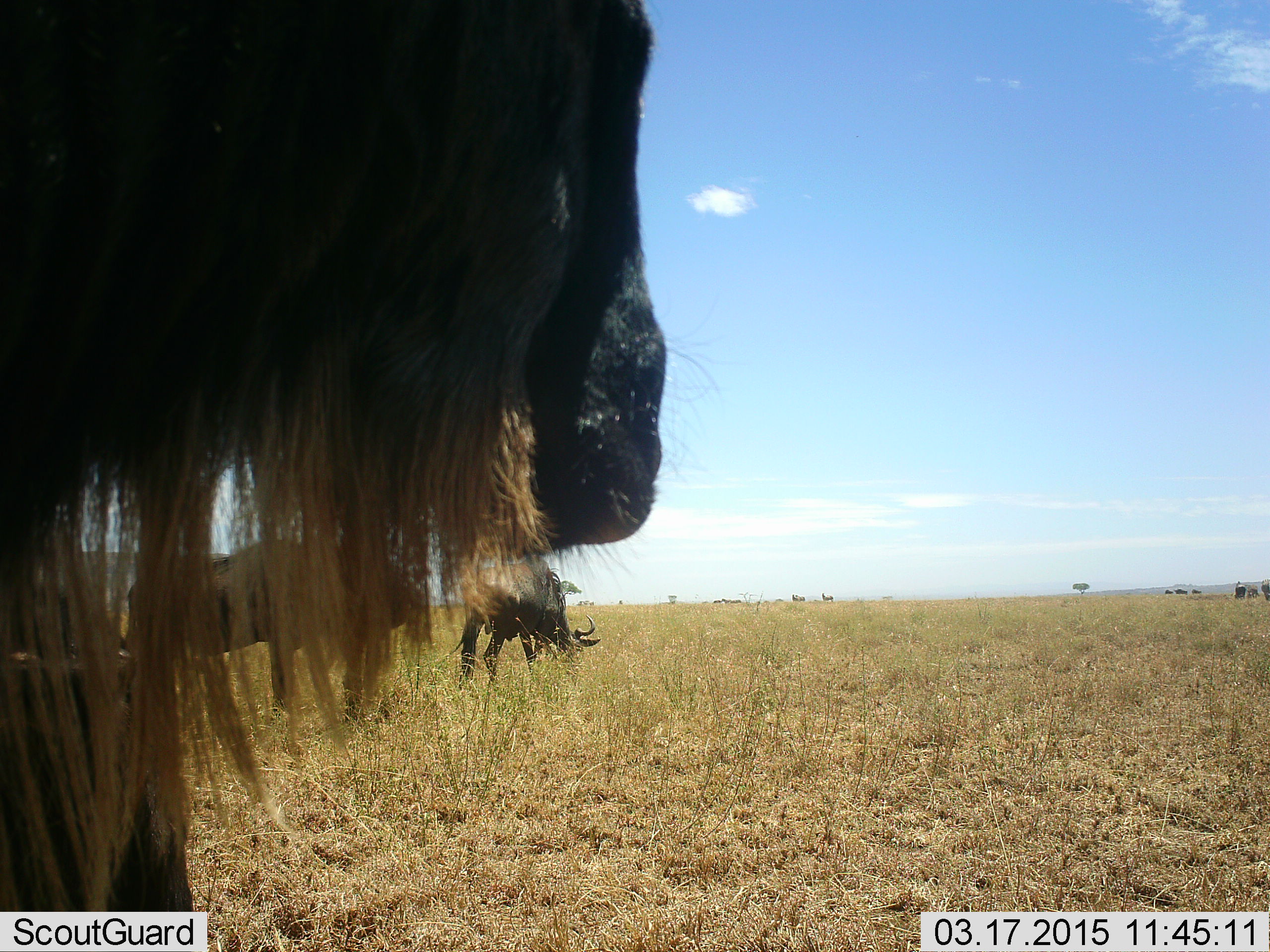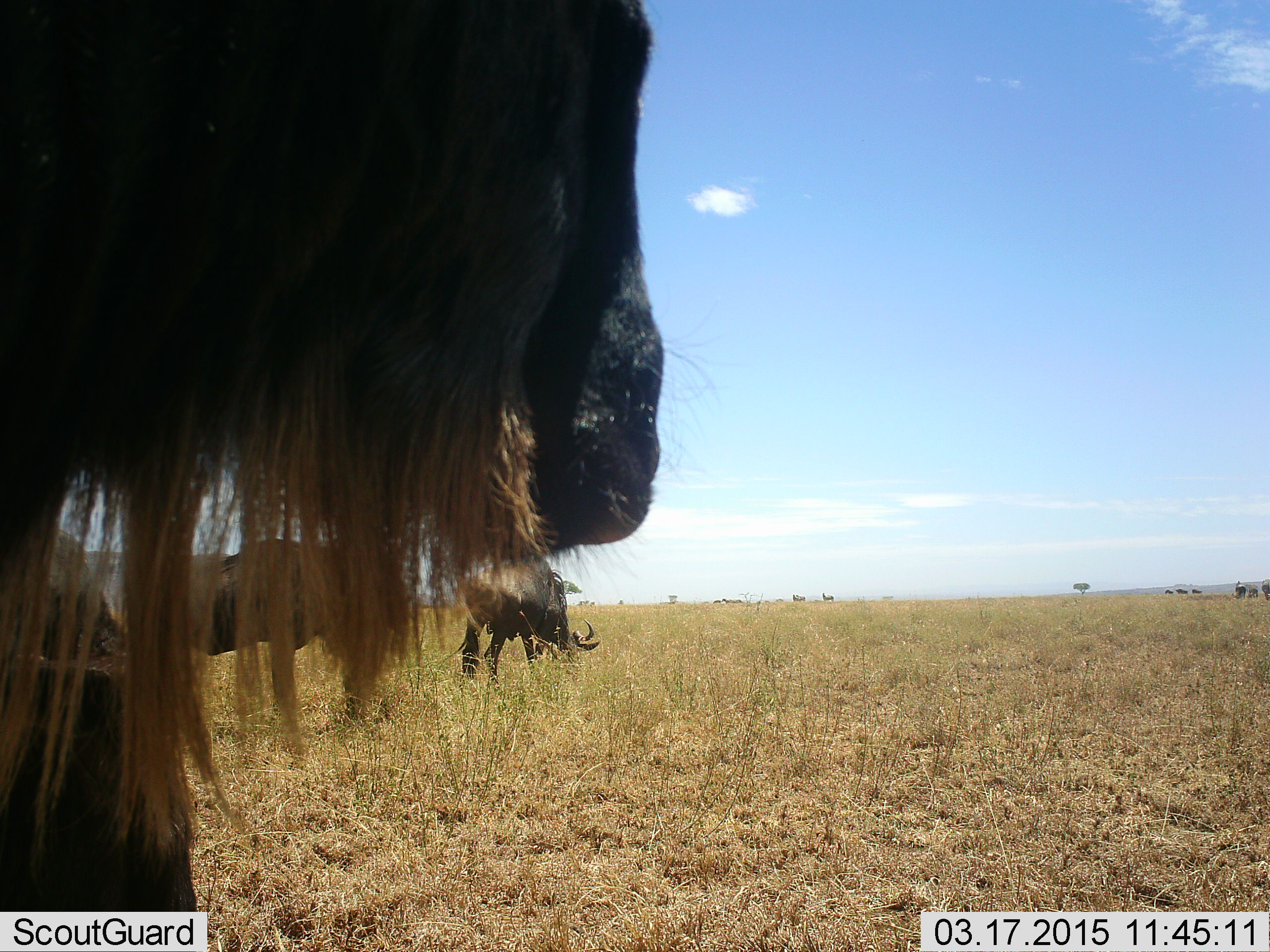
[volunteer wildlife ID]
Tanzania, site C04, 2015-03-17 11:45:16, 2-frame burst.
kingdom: Animalia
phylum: Chordata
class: Mammalia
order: Artiodactyla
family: Bovidae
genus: Connochaetes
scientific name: Connochaetes taurinus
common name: blue wildebeest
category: wildebeest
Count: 3.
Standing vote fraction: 82%.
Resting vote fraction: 9%.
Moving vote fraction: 0%.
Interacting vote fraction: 0%.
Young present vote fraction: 9%.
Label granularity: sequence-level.